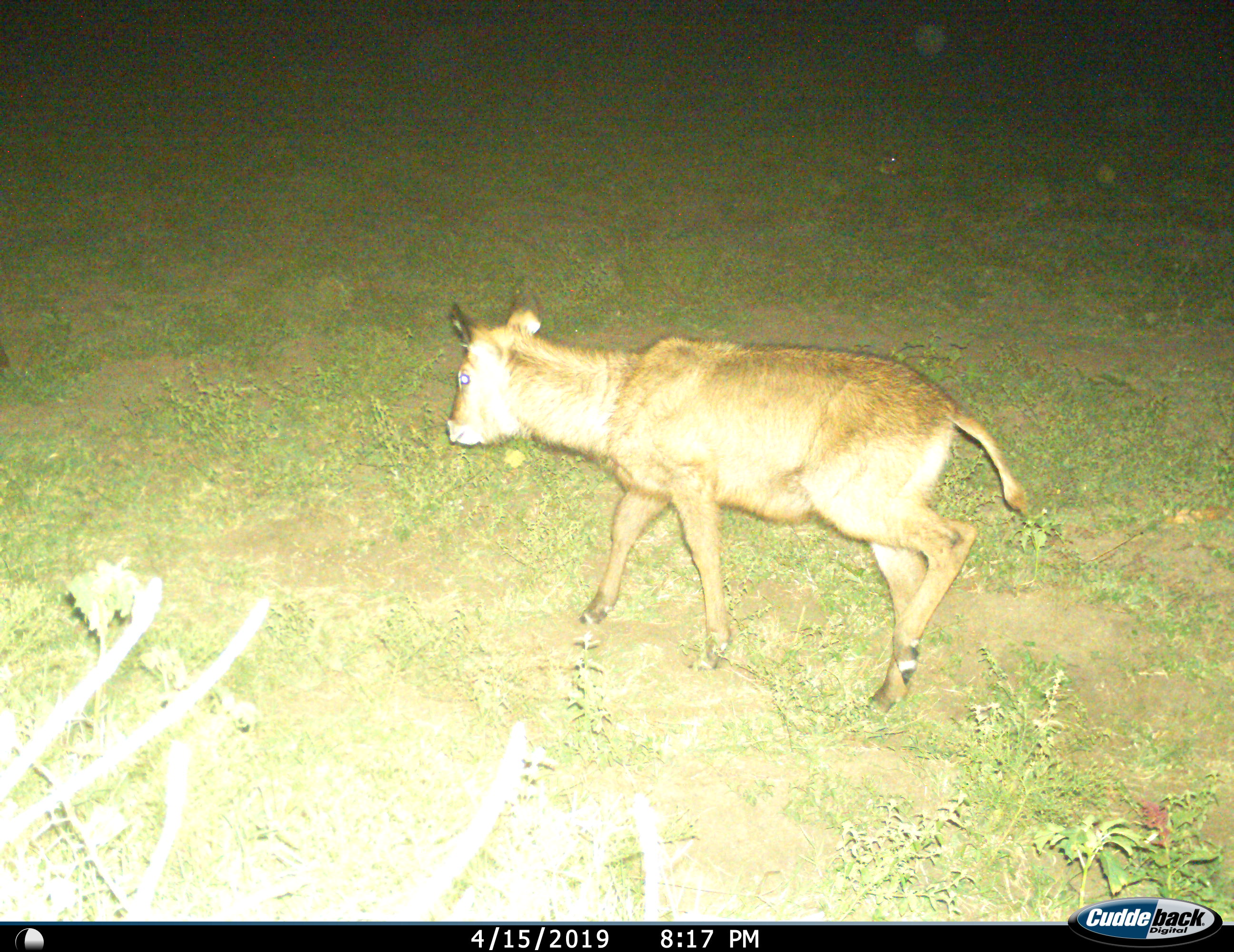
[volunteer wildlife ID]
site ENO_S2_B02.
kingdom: Animalia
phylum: Chordata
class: Mammalia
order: Artiodactyla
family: Bovidae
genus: Kobus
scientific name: Kobus ellipsiprymnus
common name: waterbuck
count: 1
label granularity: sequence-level